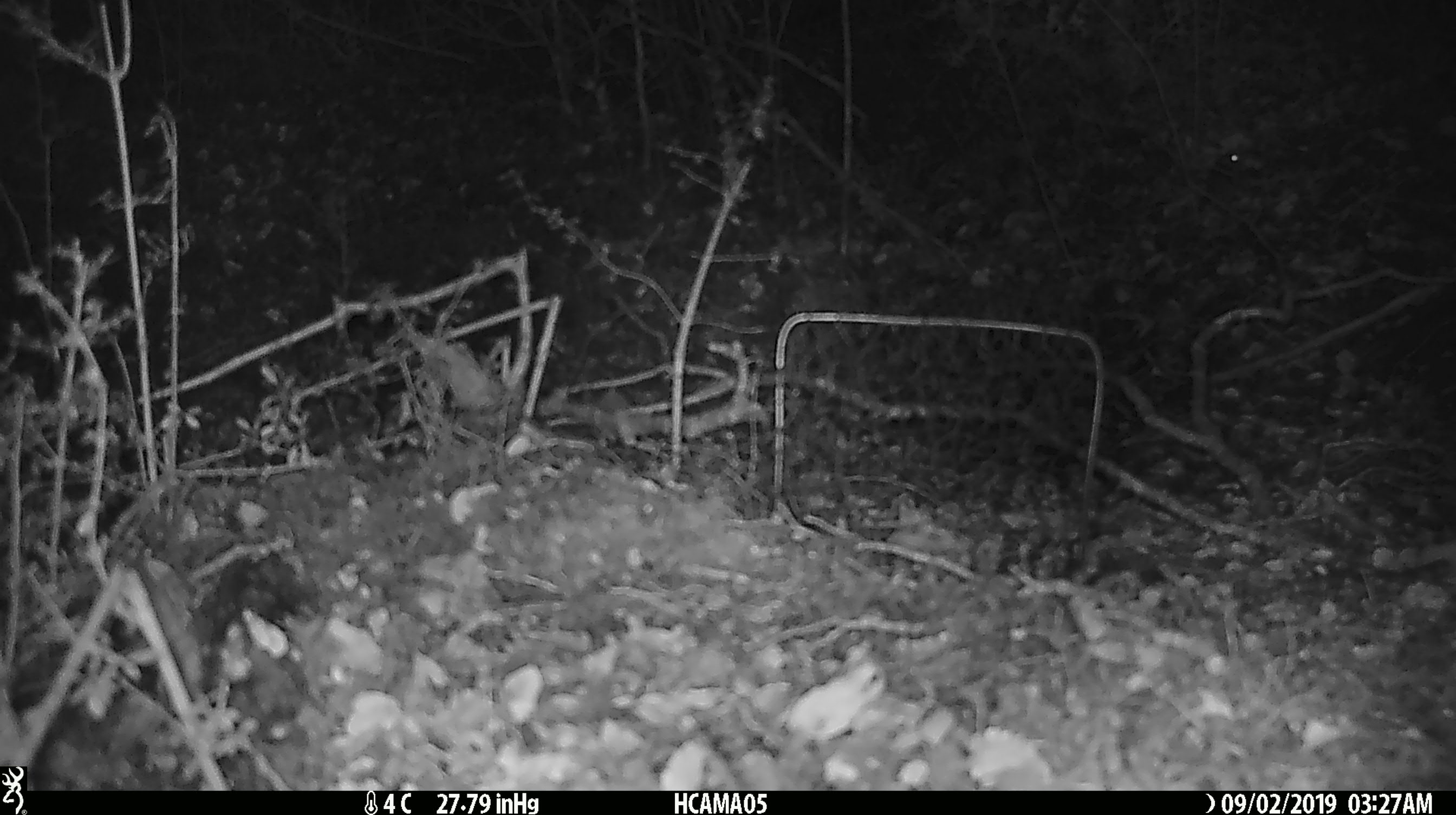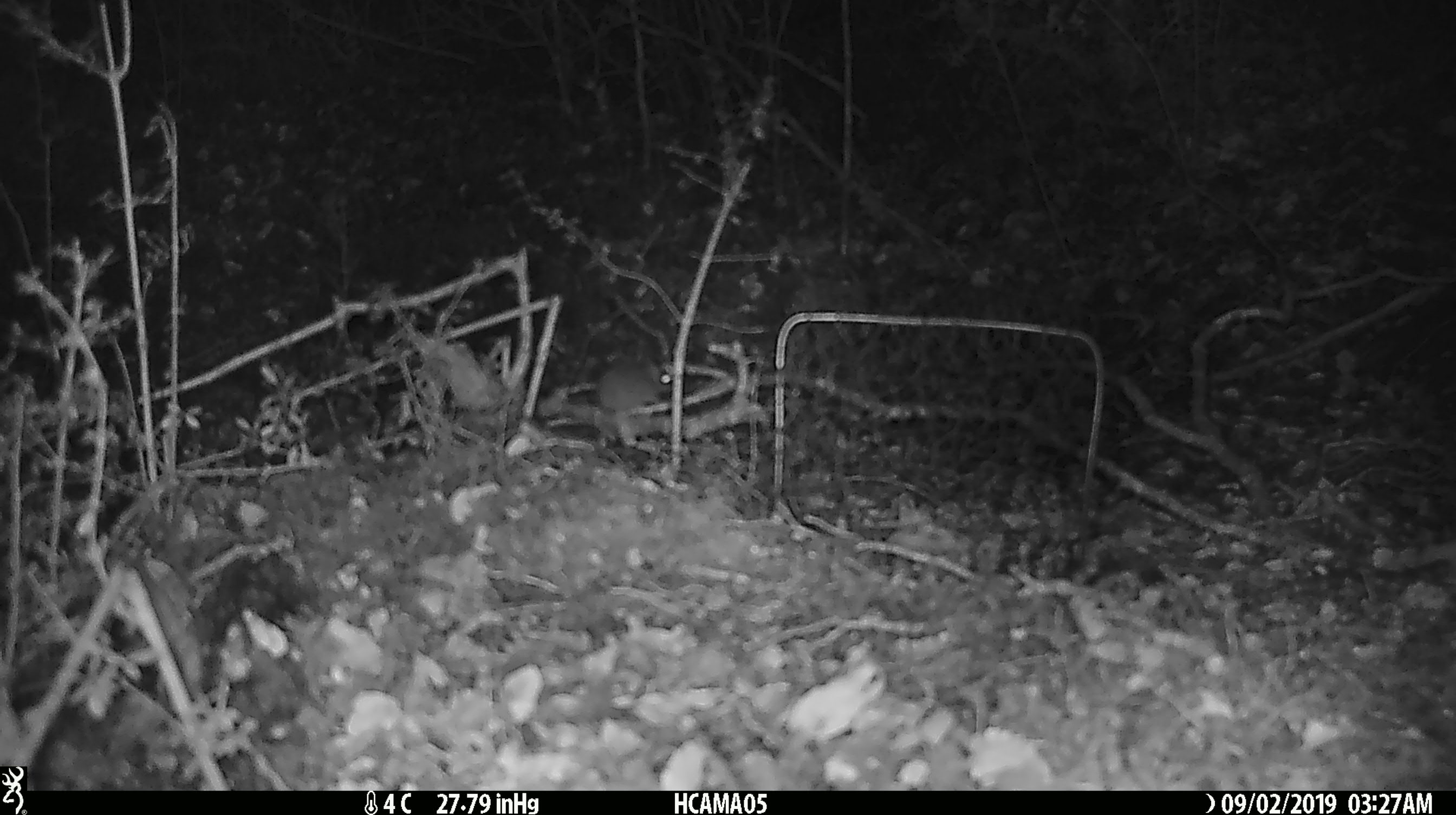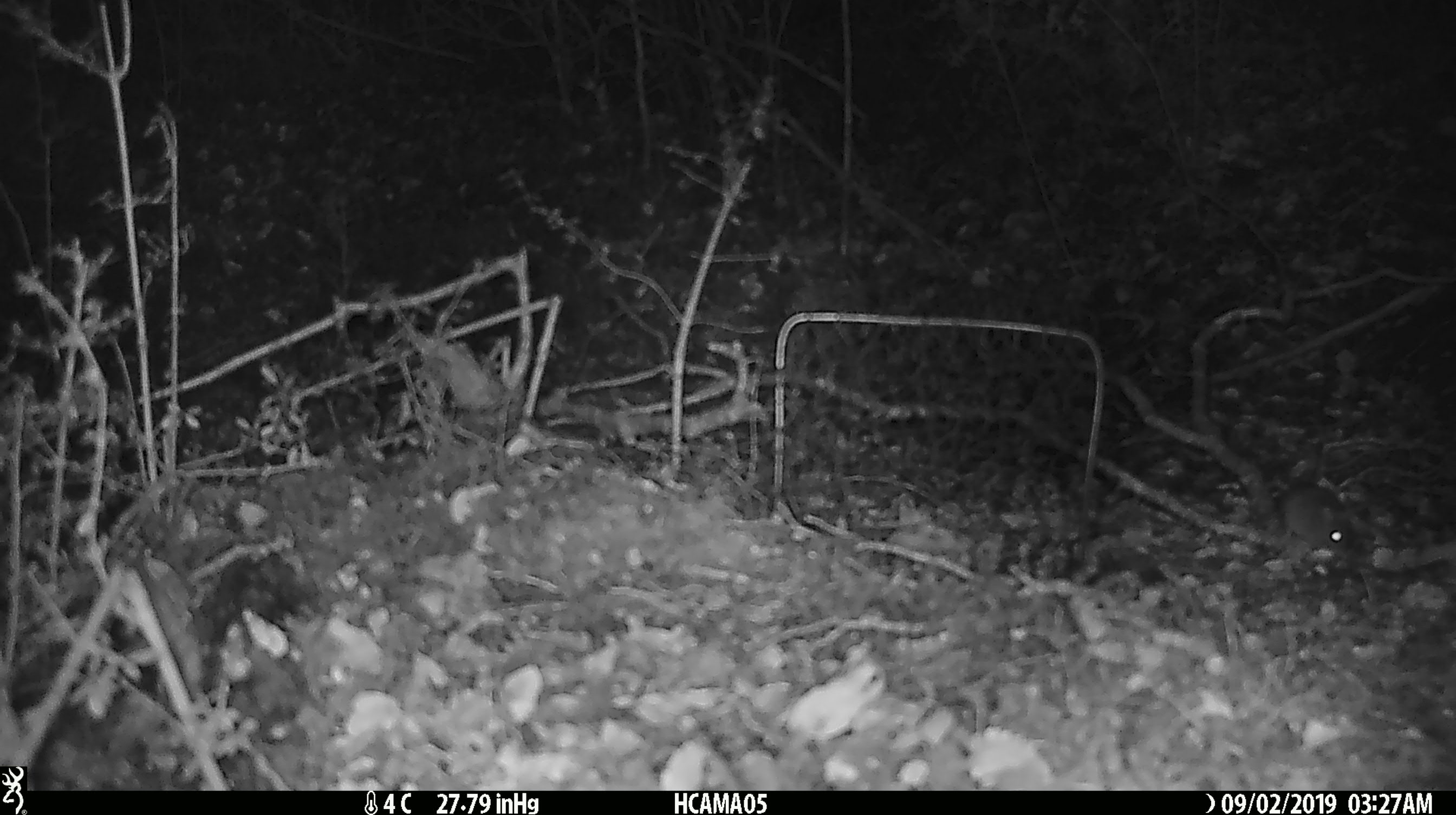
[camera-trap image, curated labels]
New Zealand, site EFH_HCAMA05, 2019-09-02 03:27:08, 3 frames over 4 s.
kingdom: Animalia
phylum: Chordata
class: Mammalia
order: Rodentia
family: Muridae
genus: Mus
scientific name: Mus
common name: mouse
Mouse (Mus).